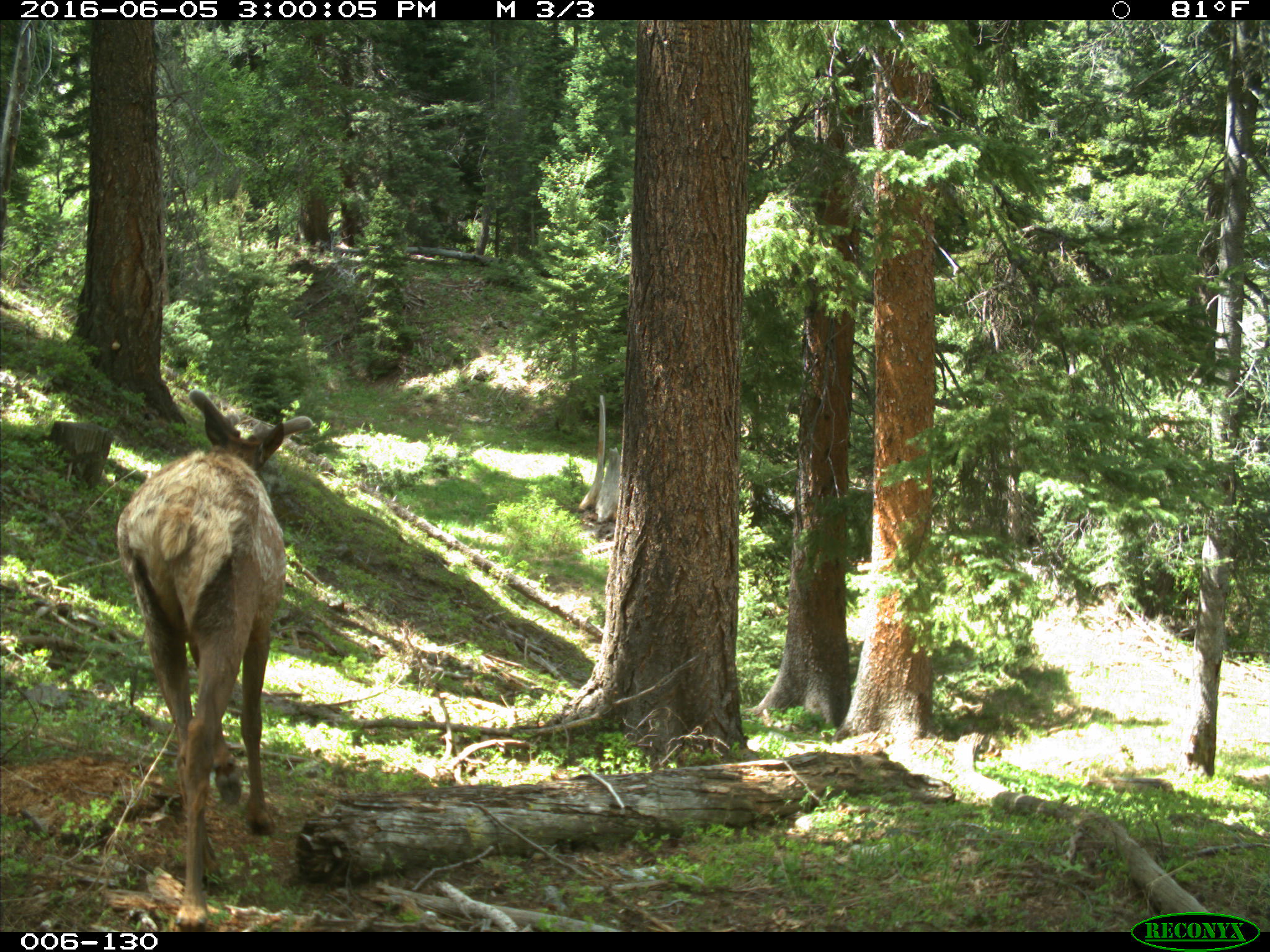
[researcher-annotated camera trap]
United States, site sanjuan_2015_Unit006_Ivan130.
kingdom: Animalia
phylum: Chordata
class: Mammalia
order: Artiodactyla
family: Cervidae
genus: Cervus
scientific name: Cervus elaphus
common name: red deer